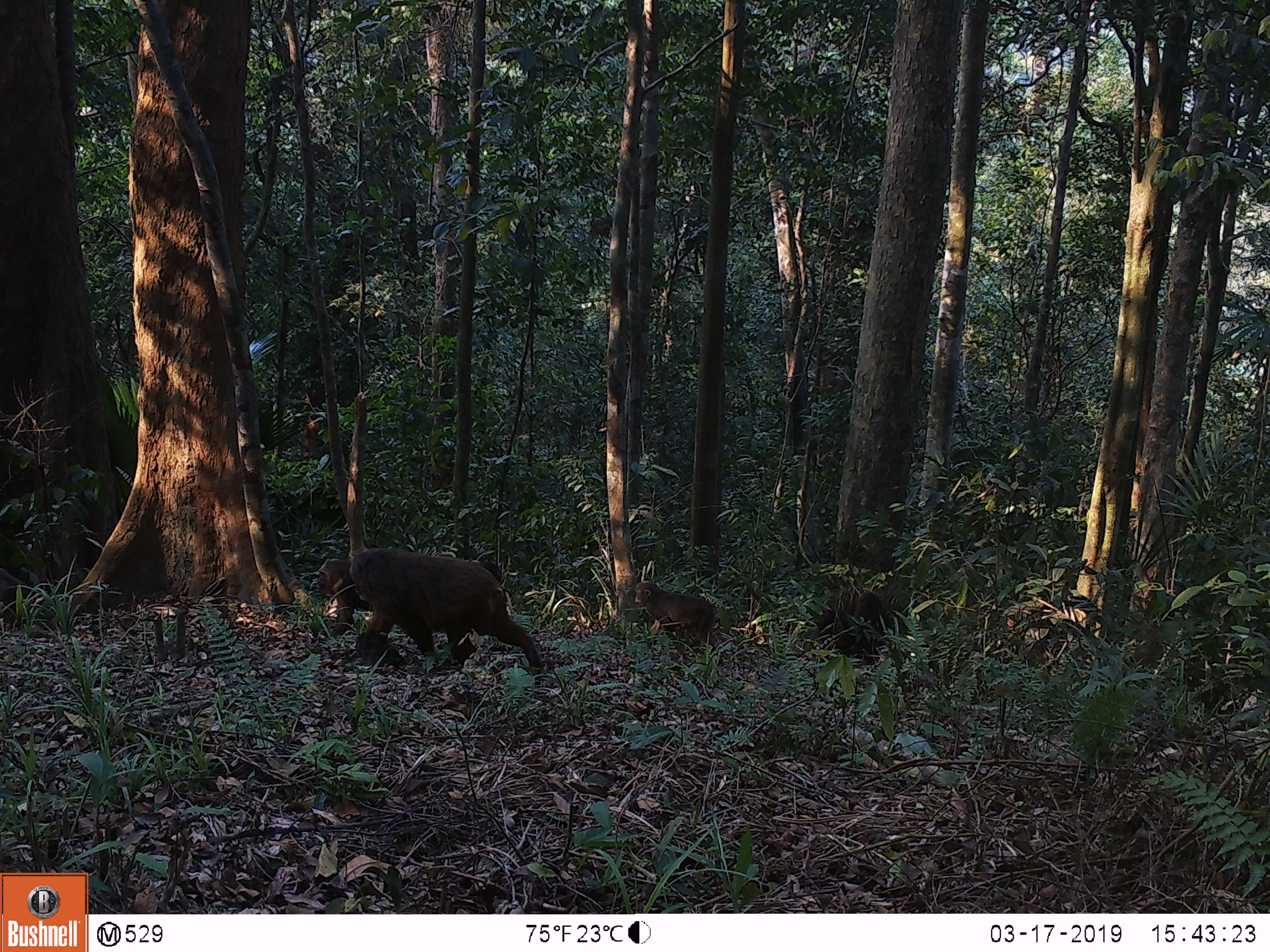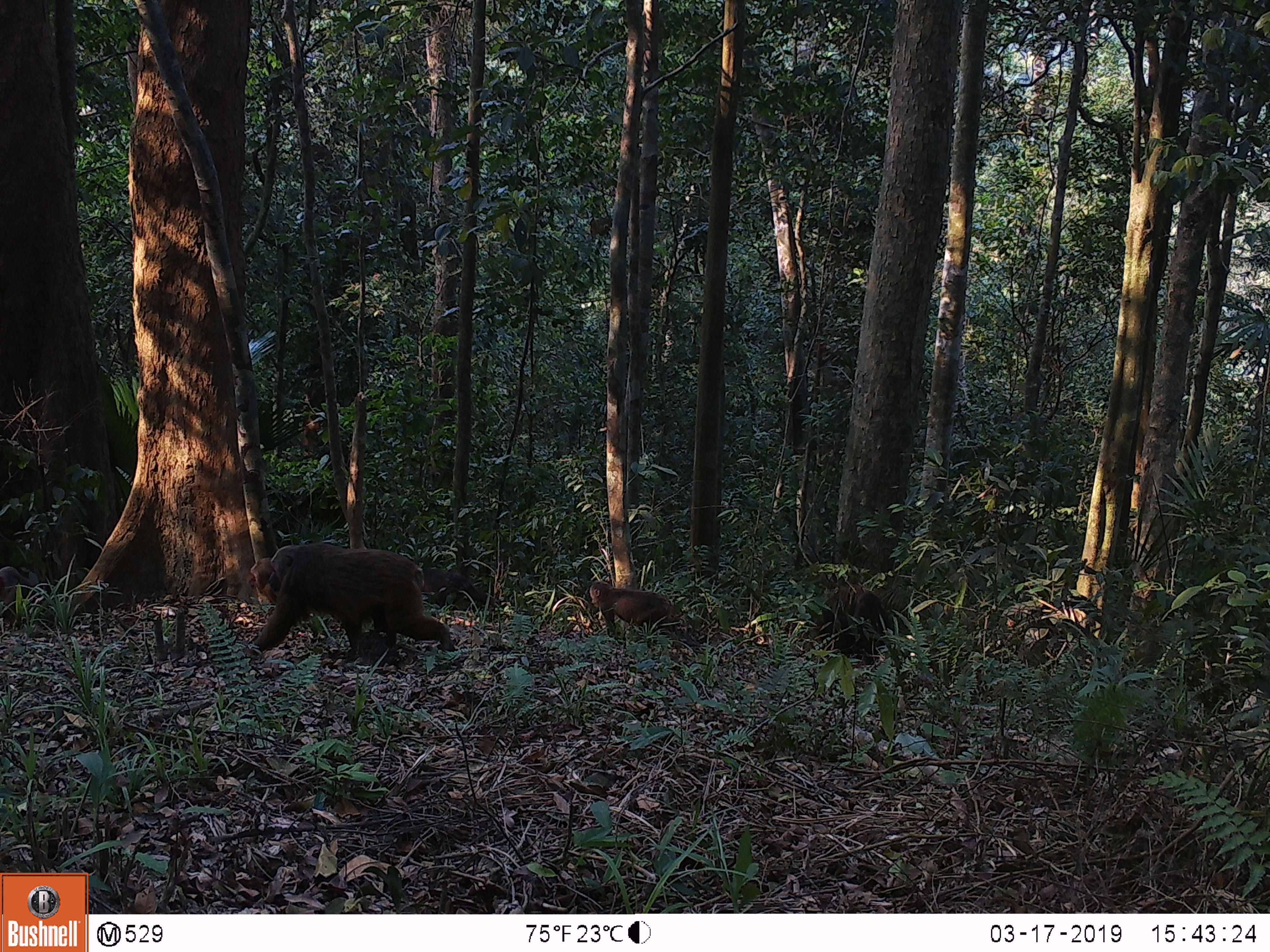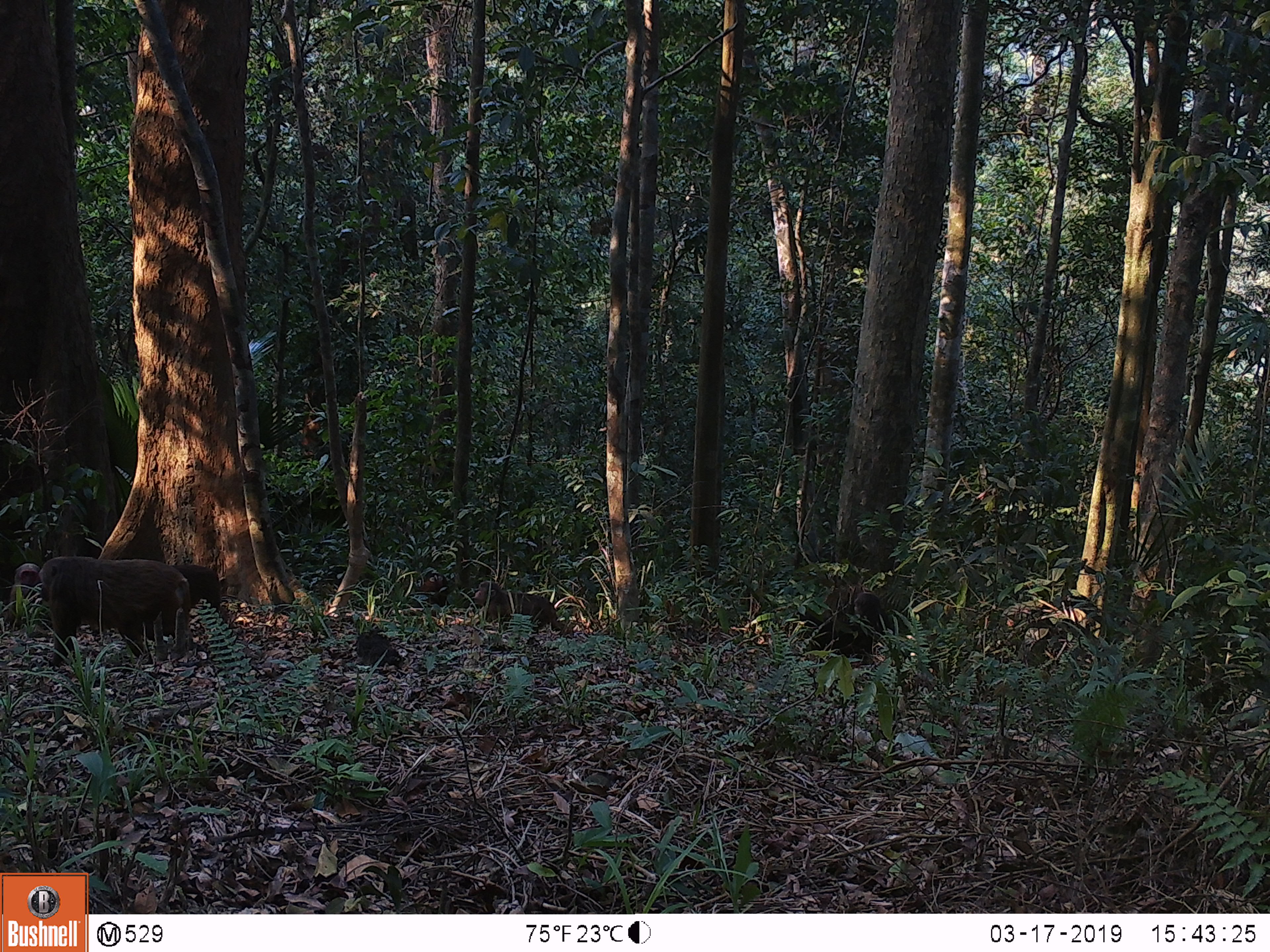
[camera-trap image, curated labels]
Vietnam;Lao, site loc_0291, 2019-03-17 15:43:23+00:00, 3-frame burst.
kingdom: Animalia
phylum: Chordata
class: Mammalia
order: Primates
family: Cercopithecidae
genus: Macaca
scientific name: Macaca arctoides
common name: stump-tailed macaque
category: stump tailed macaque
Stump tailed macaque (stump-tailed macaque) (Macaca arctoides). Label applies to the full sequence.